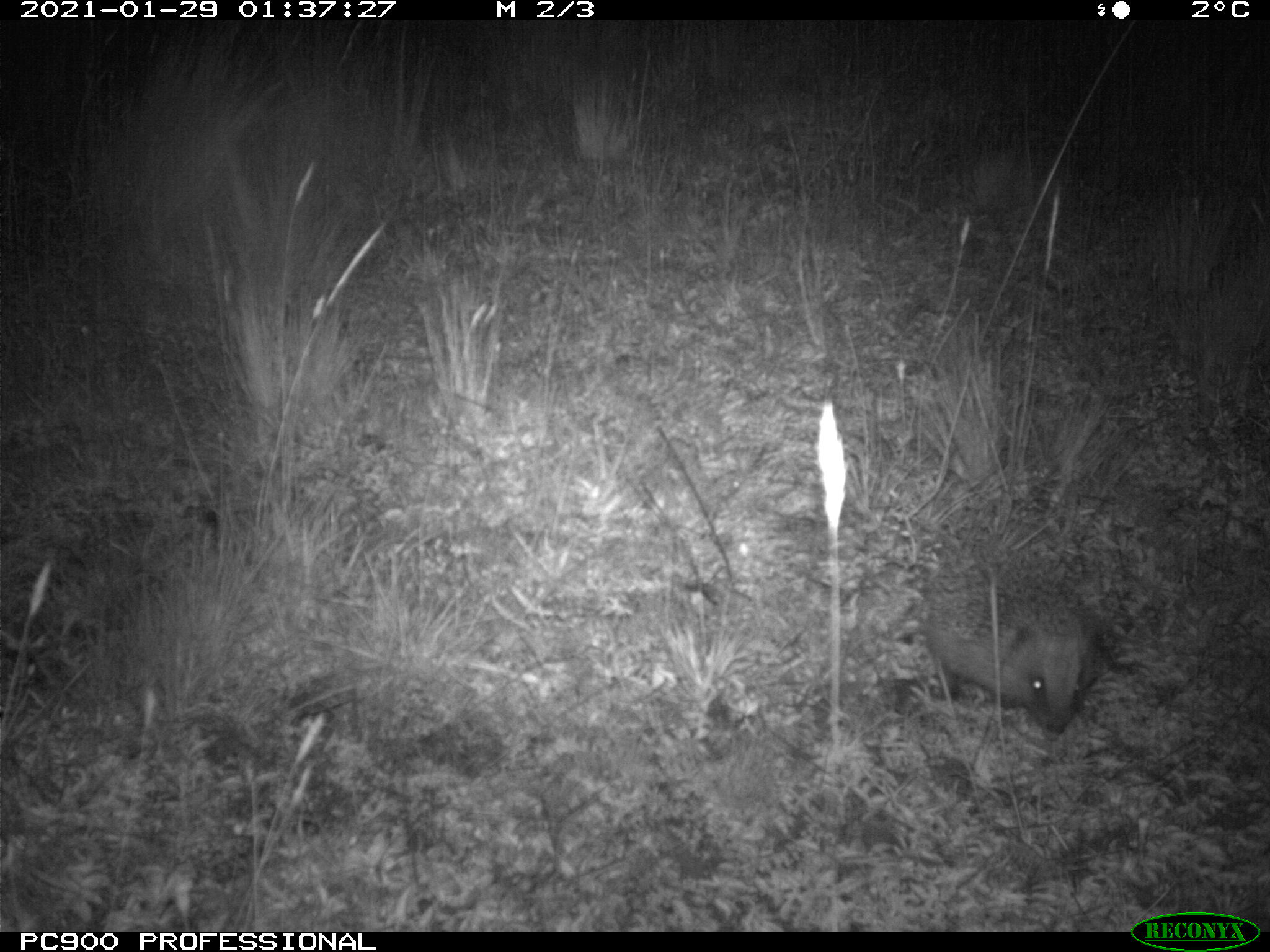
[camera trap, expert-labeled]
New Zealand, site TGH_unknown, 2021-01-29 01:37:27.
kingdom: Animalia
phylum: Chordata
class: Mammalia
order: Eulipotyphla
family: Erinaceidae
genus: Erinaceus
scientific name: Erinaceus europaeus europaeus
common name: european hedgehog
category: hedgehog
Hedgehog (european hedgehog) (Erinaceus europaeus europaeus).